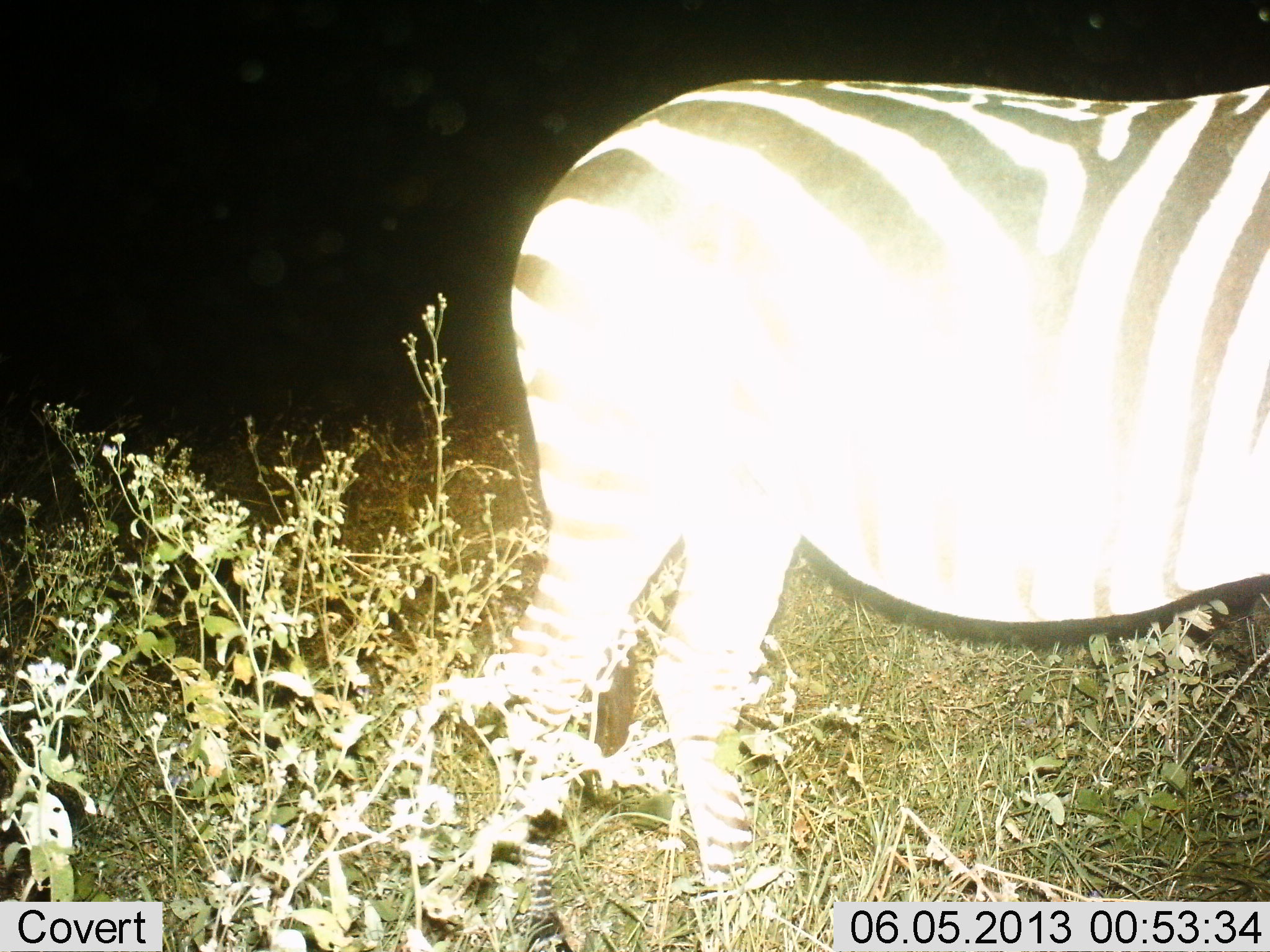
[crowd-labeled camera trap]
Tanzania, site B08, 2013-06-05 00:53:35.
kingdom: Animalia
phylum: Chordata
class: Mammalia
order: Perissodactyla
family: Equidae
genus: Equus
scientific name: Equus quagga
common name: plains zebra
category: zebra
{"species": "zebra (plains zebra) (Equus quagga)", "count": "1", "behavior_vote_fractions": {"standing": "90%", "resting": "0%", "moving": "10%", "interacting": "0%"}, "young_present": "0%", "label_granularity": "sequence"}